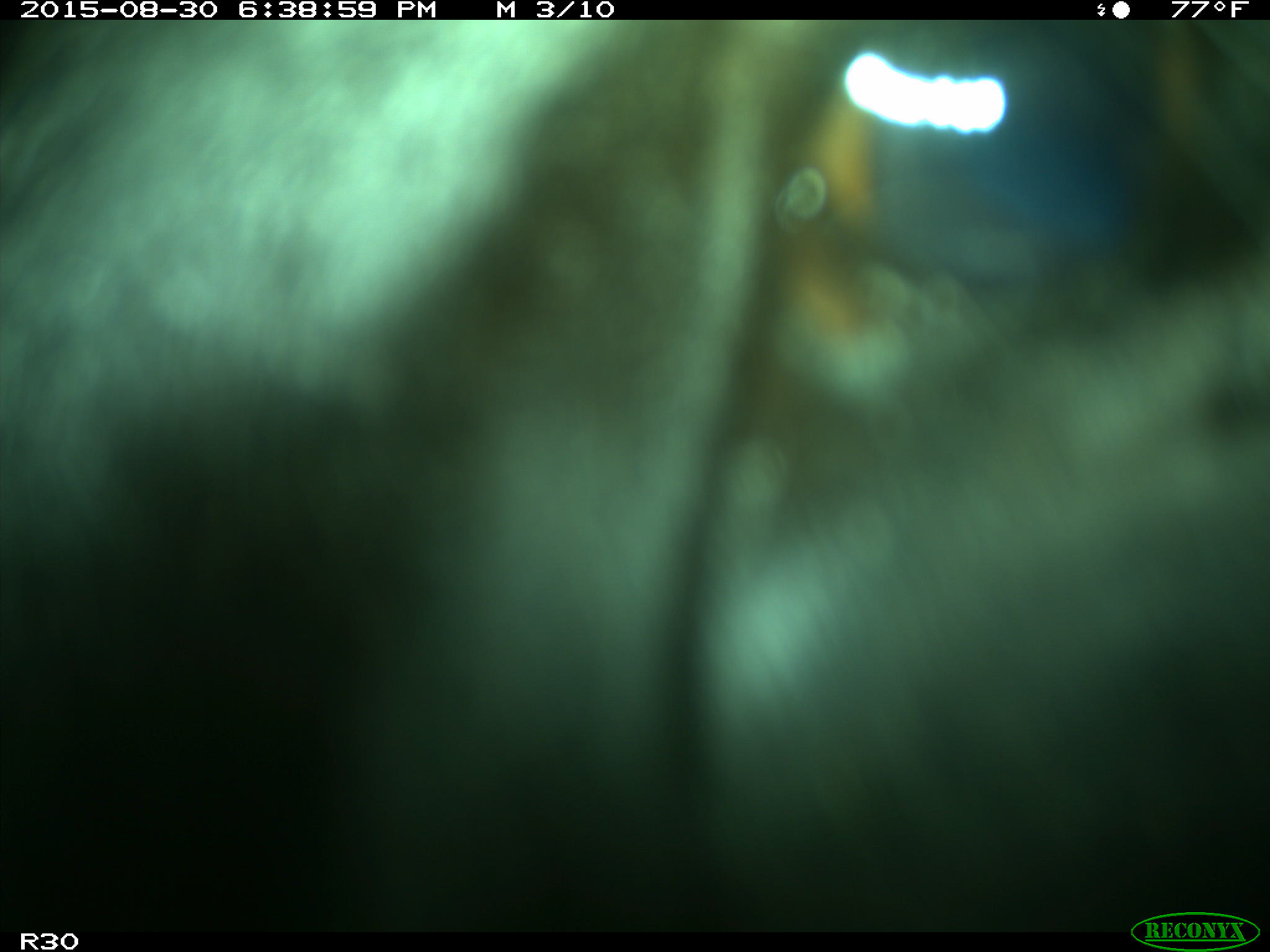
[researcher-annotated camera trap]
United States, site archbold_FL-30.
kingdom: Animalia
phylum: Chordata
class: Mammalia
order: Artiodactyla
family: Bovidae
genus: Bos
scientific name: Bos taurus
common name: domestic cow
Bos taurus (domestic cow).